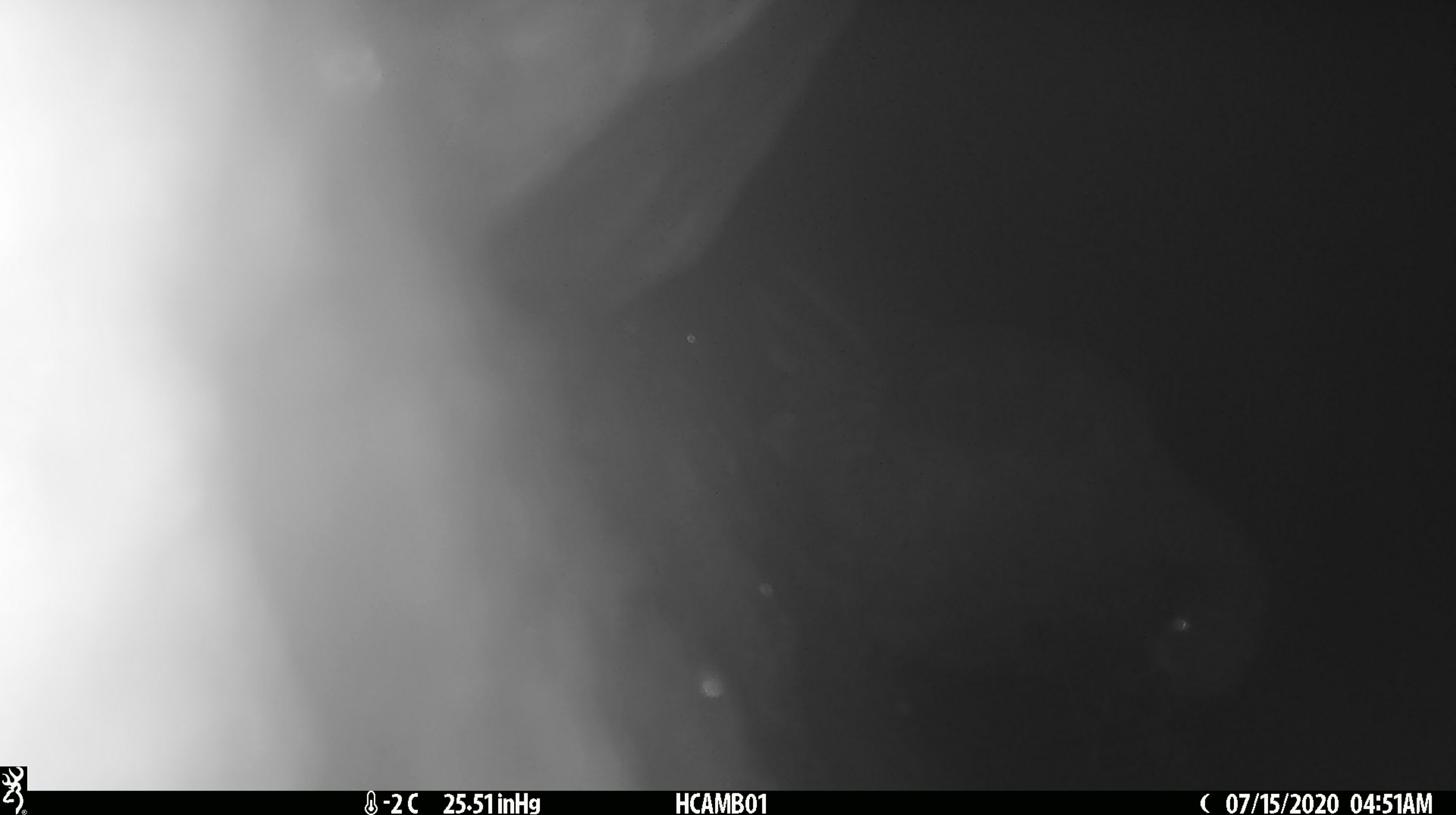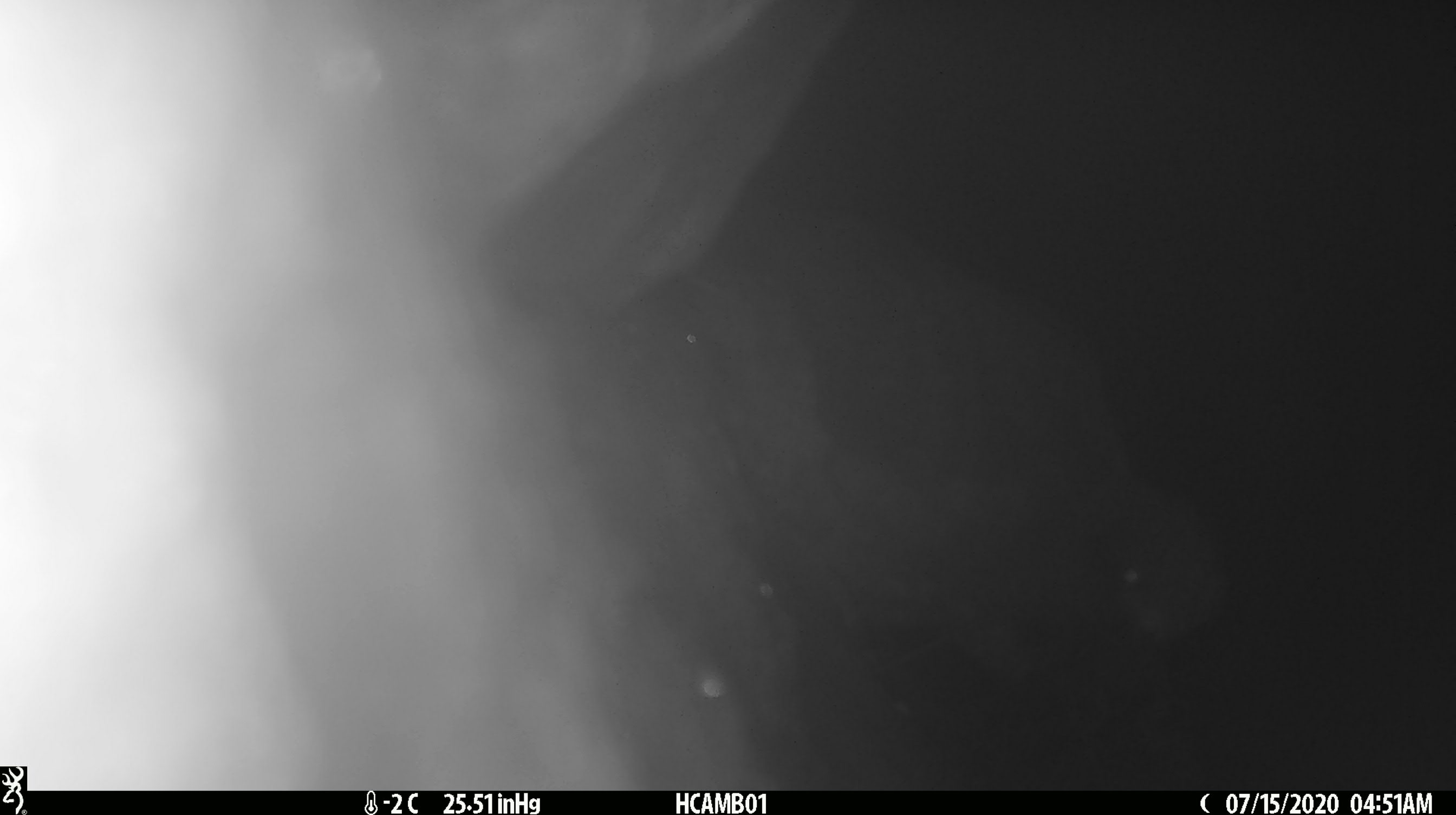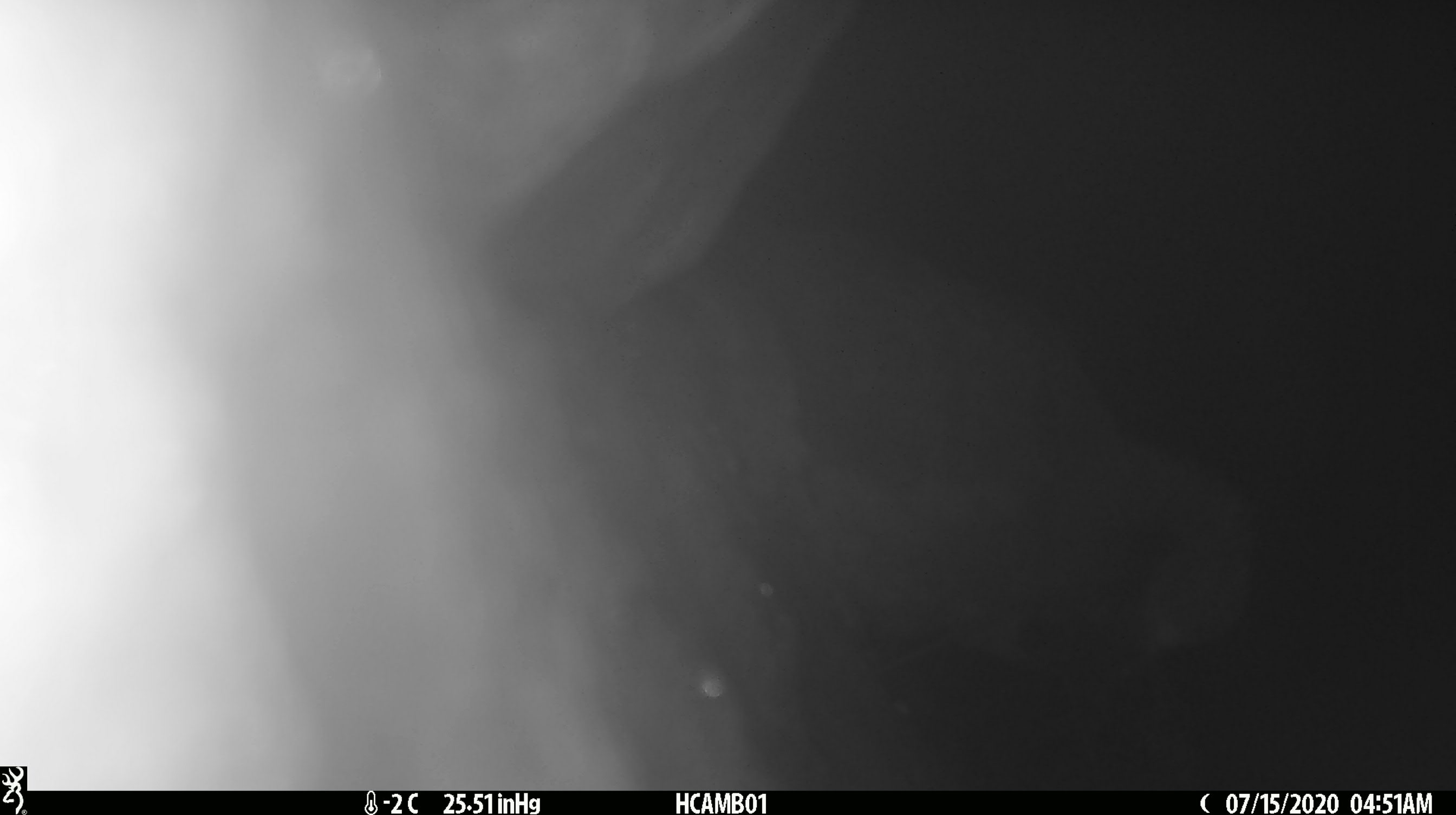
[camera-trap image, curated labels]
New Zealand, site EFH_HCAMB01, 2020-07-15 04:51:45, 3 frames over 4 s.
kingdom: Animalia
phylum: Chordata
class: Aves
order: Psittaciformes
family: Strigopidae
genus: Nestor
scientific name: Nestor notabilis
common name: kea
Kea (Nestor notabilis).